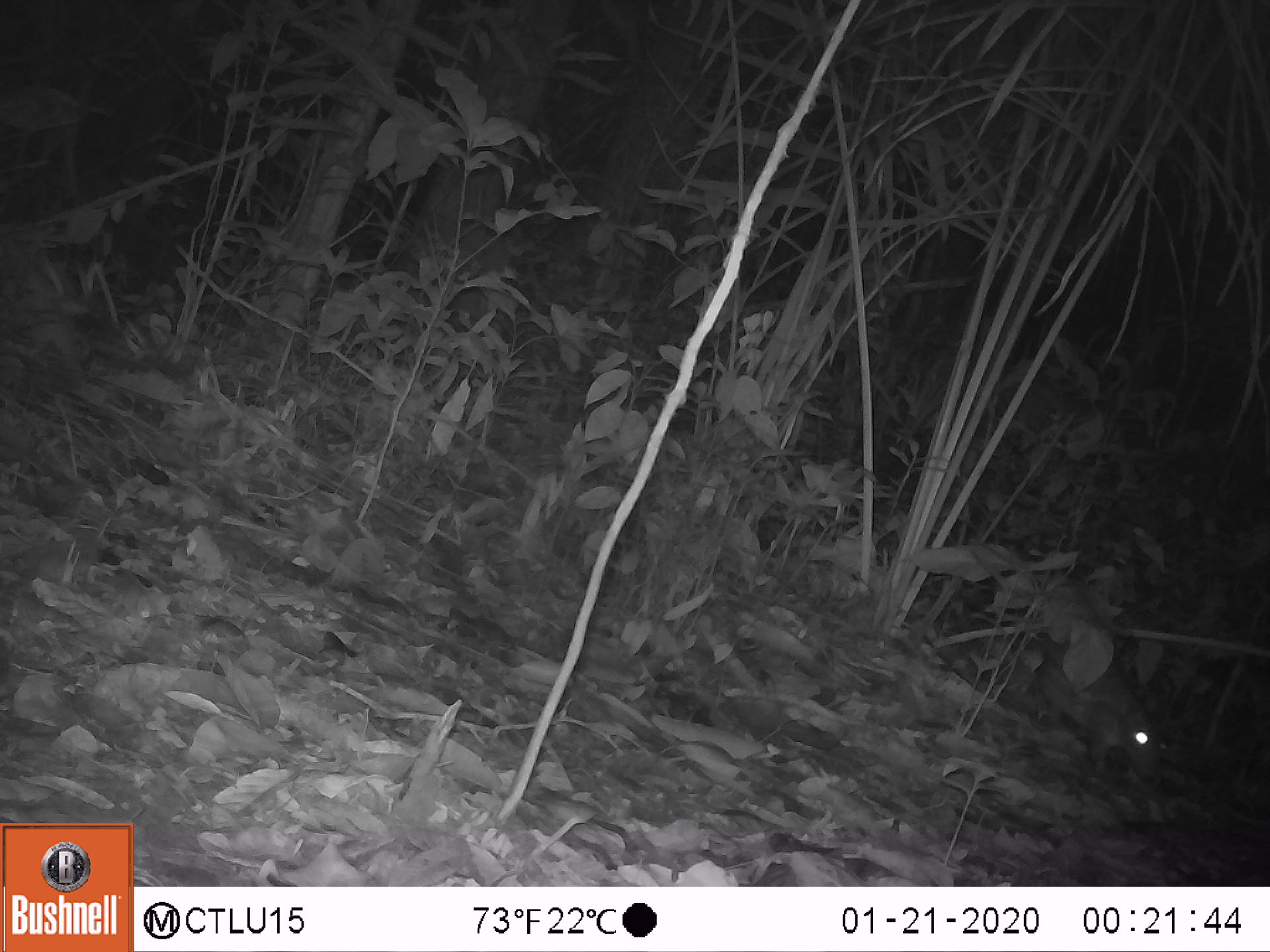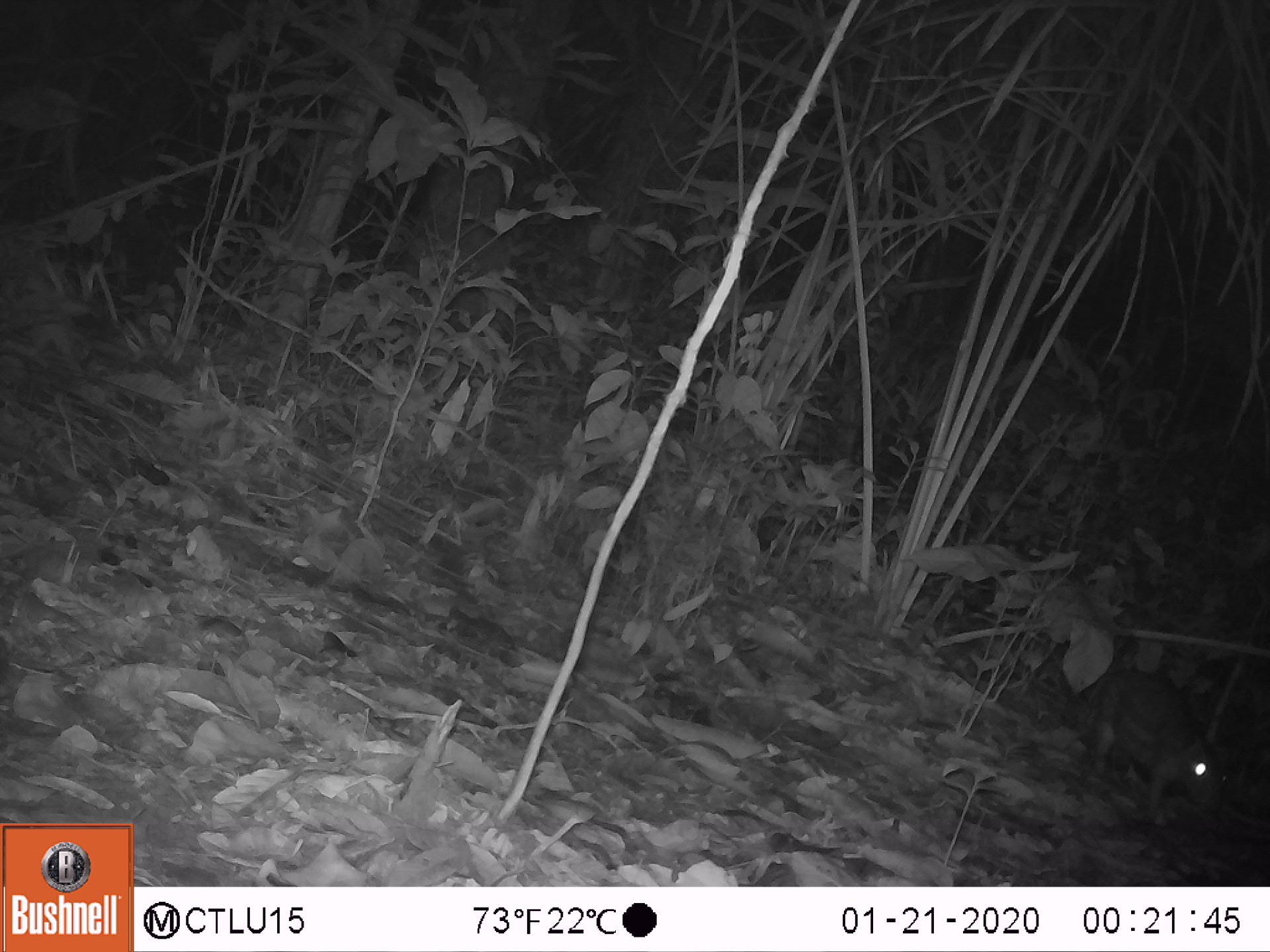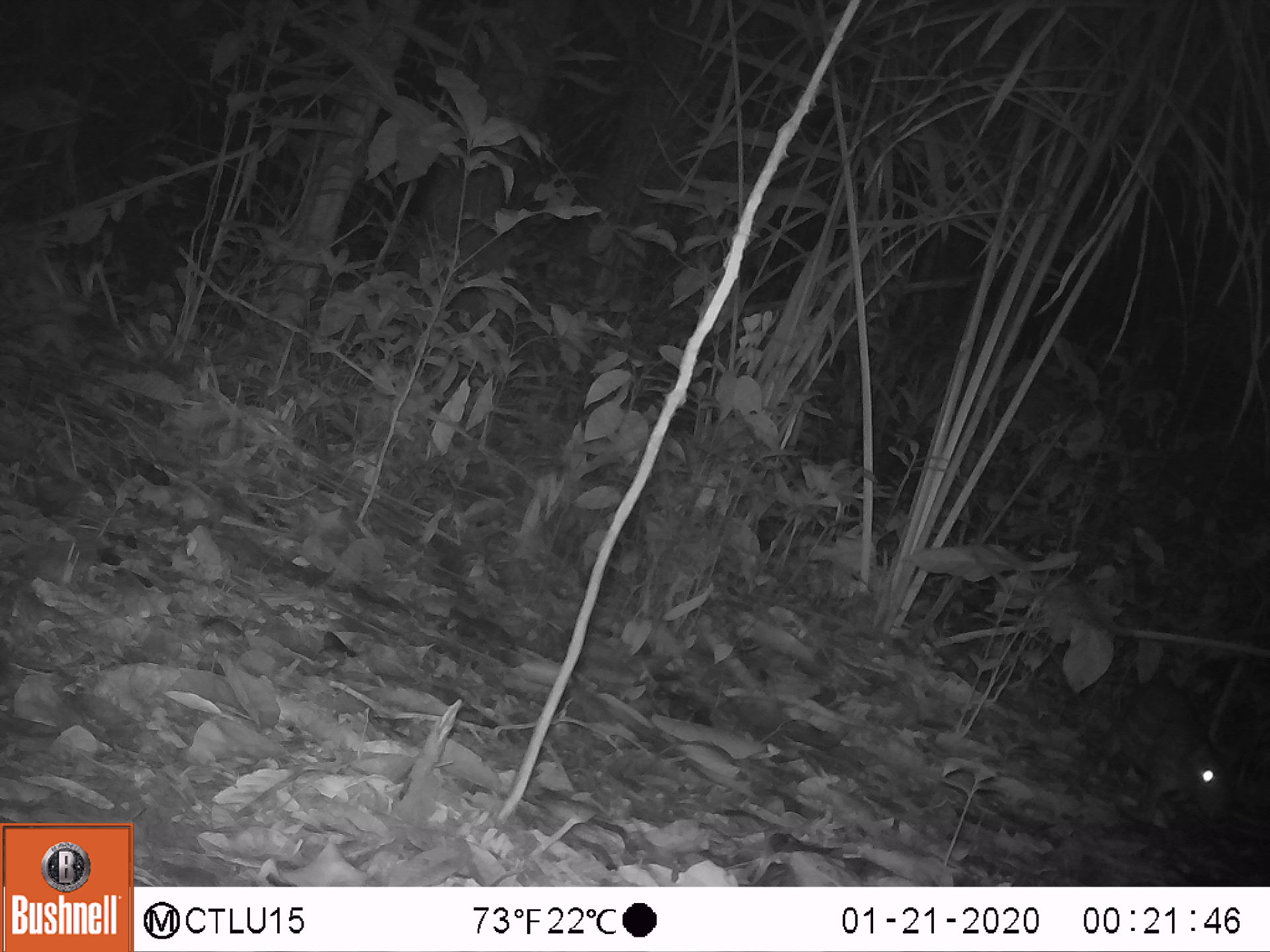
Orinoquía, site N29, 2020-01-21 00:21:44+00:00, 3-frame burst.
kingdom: Animalia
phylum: Chordata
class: Mammalia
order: Rodentia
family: Cuniculidae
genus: Cuniculus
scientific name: Cuniculus paca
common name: spotted paca